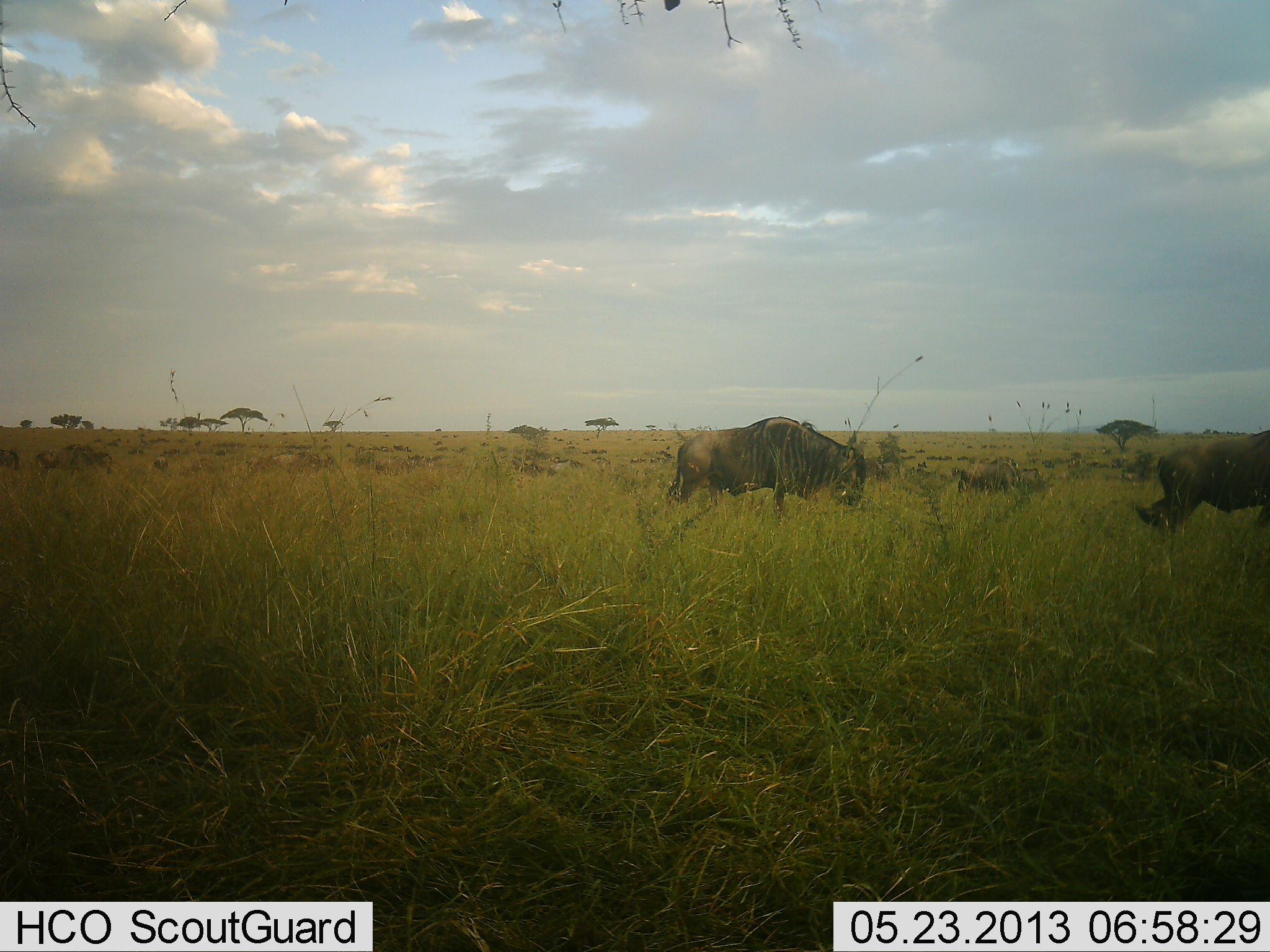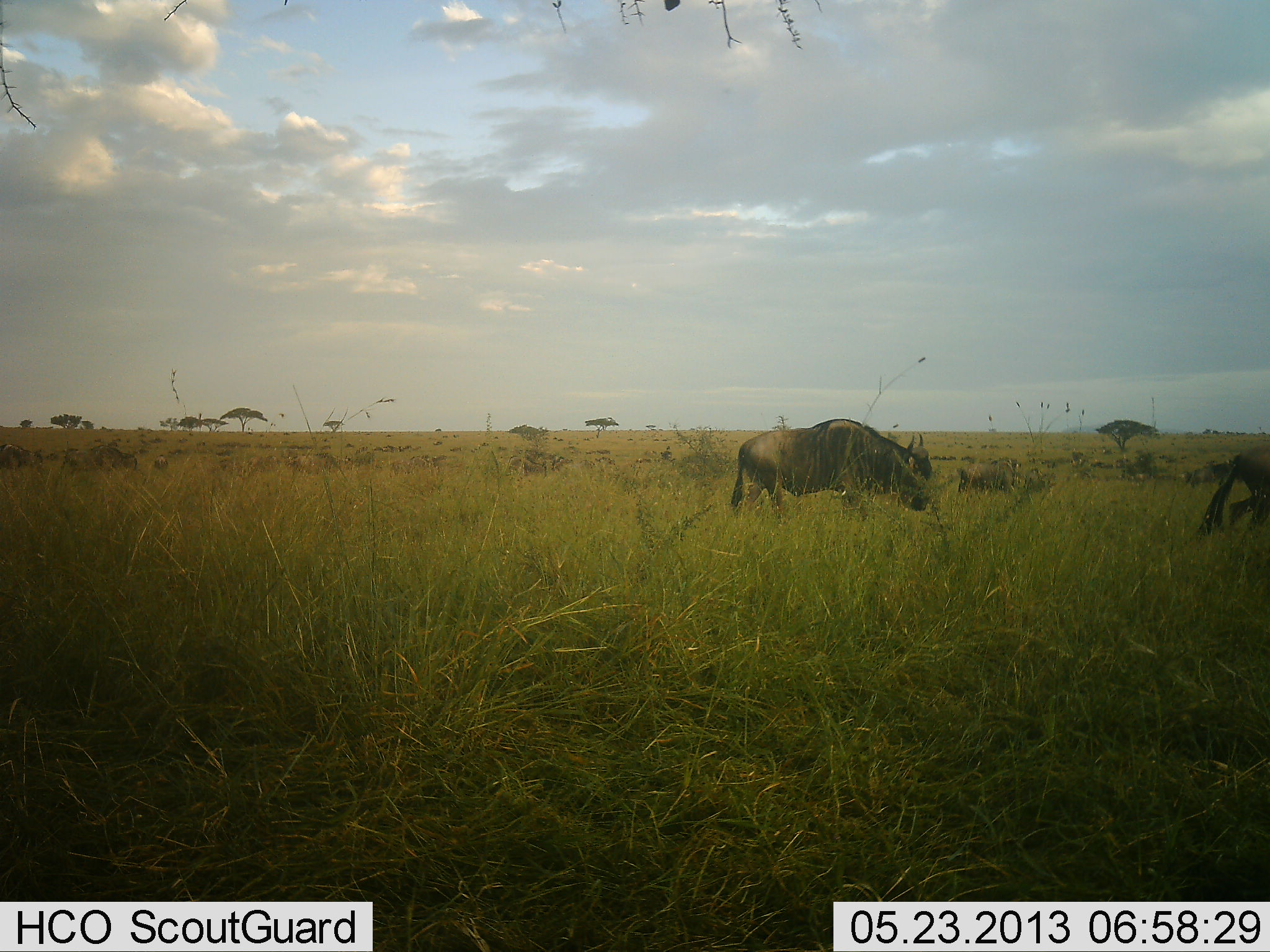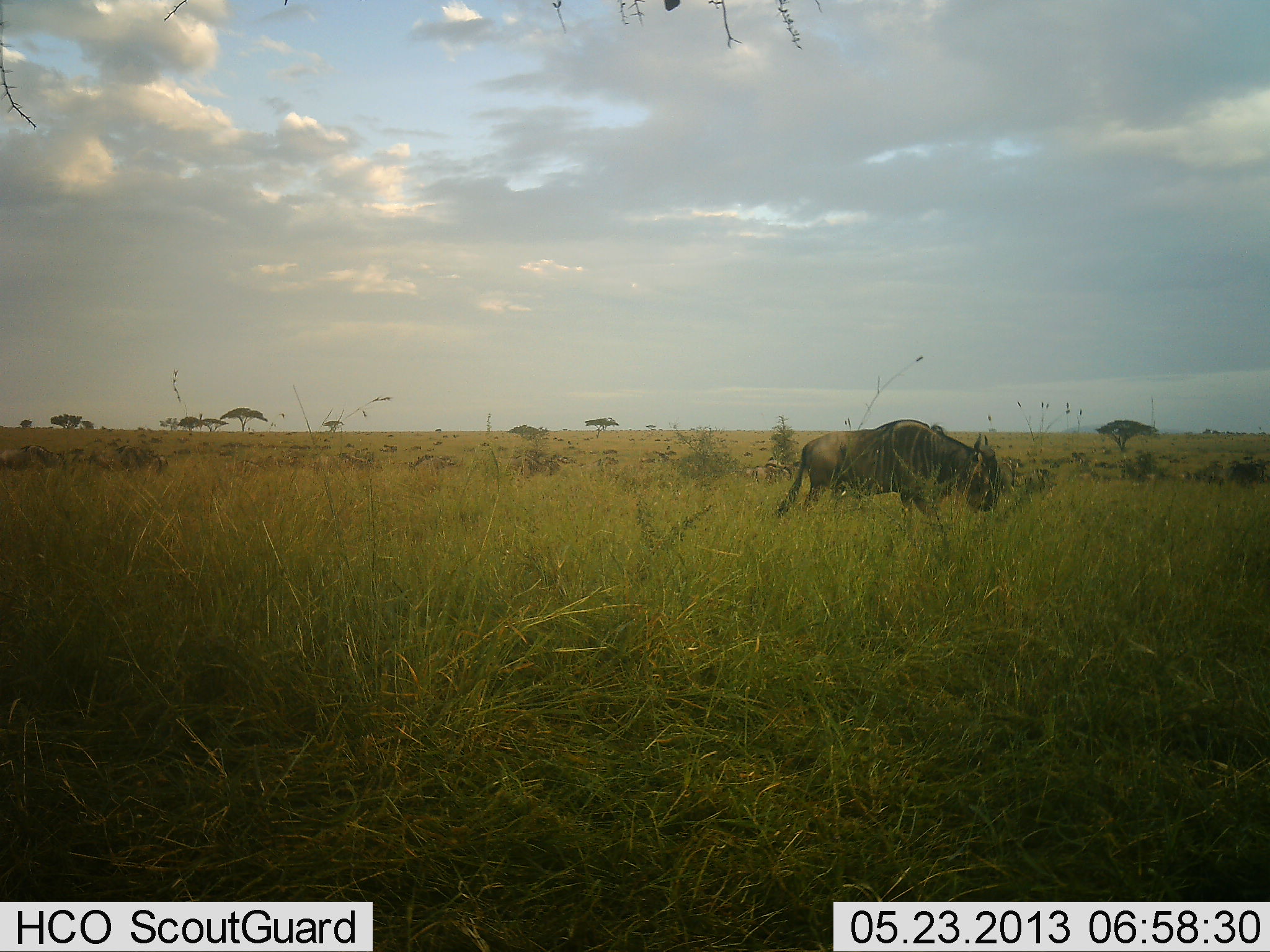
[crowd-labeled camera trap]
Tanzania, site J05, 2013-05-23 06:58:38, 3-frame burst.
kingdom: Animalia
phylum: Chordata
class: Mammalia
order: Artiodactyla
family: Bovidae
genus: Connochaetes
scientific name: Connochaetes taurinus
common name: blue wildebeest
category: wildebeest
Wildebeest (blue wildebeest) (Connochaetes taurinus), count 51+. Behavior (volunteer vote fractions): standing 20%, resting 0%, moving 90%, interacting 10%. Young present (vote fraction): 0%. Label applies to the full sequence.